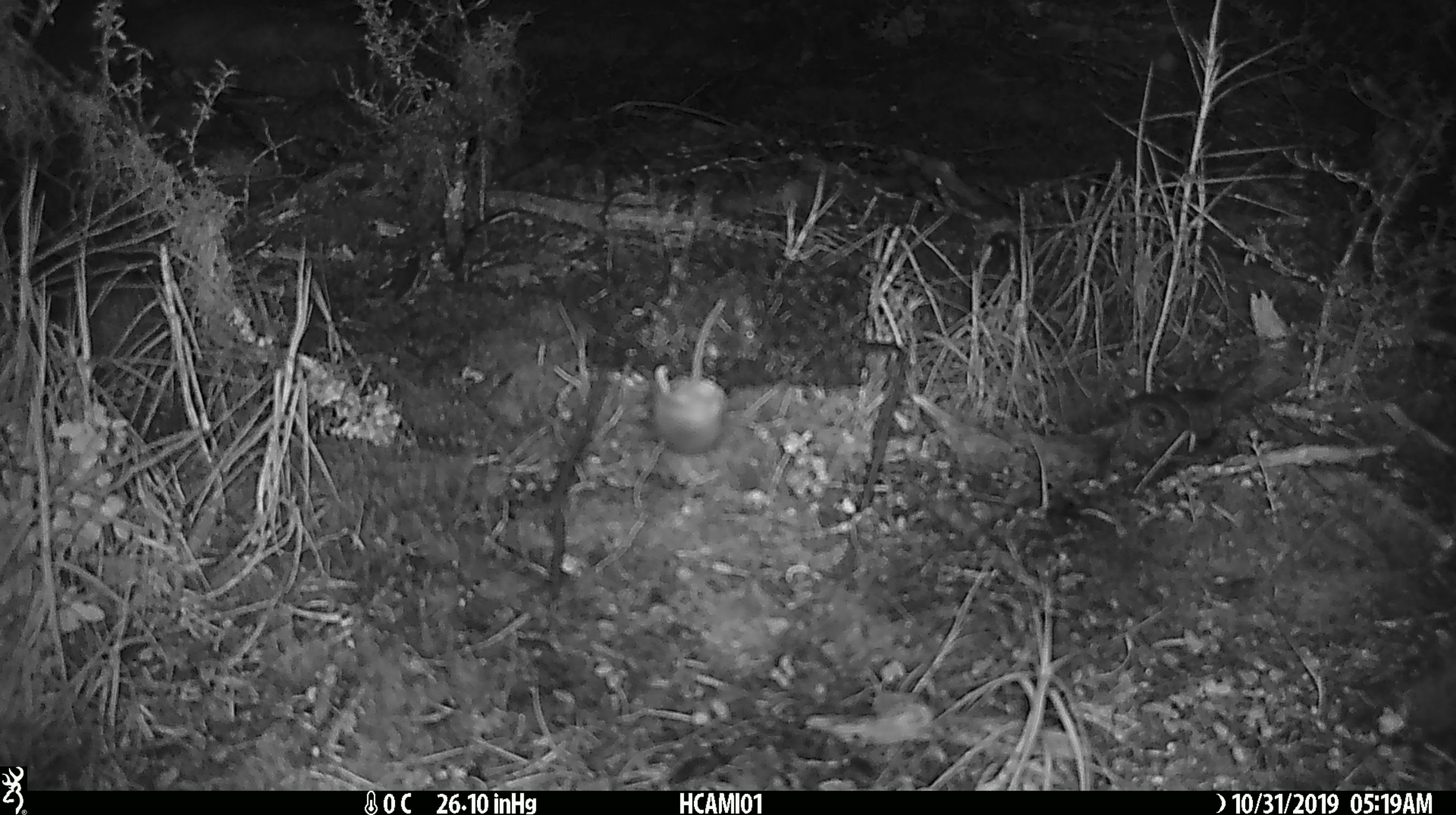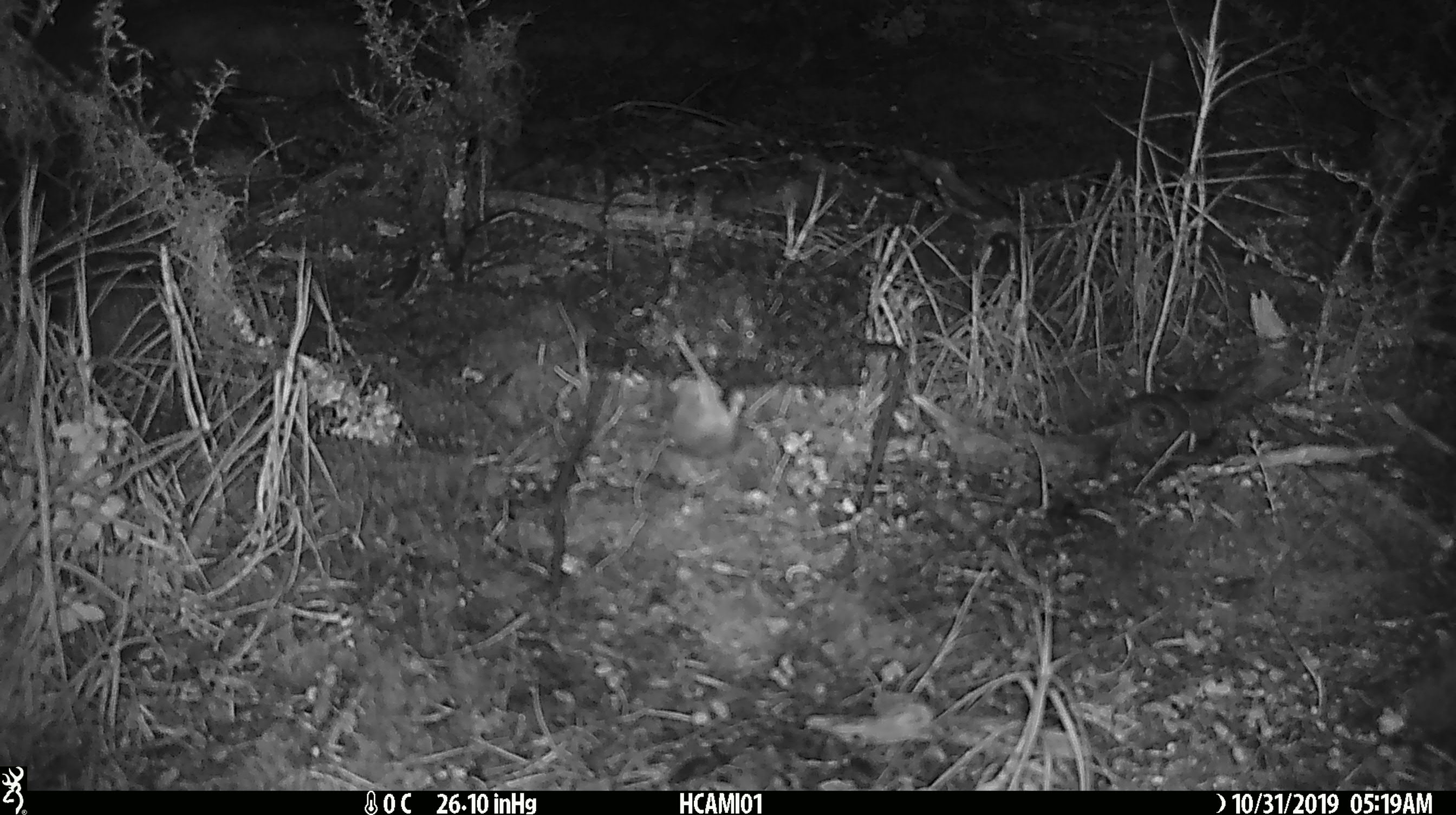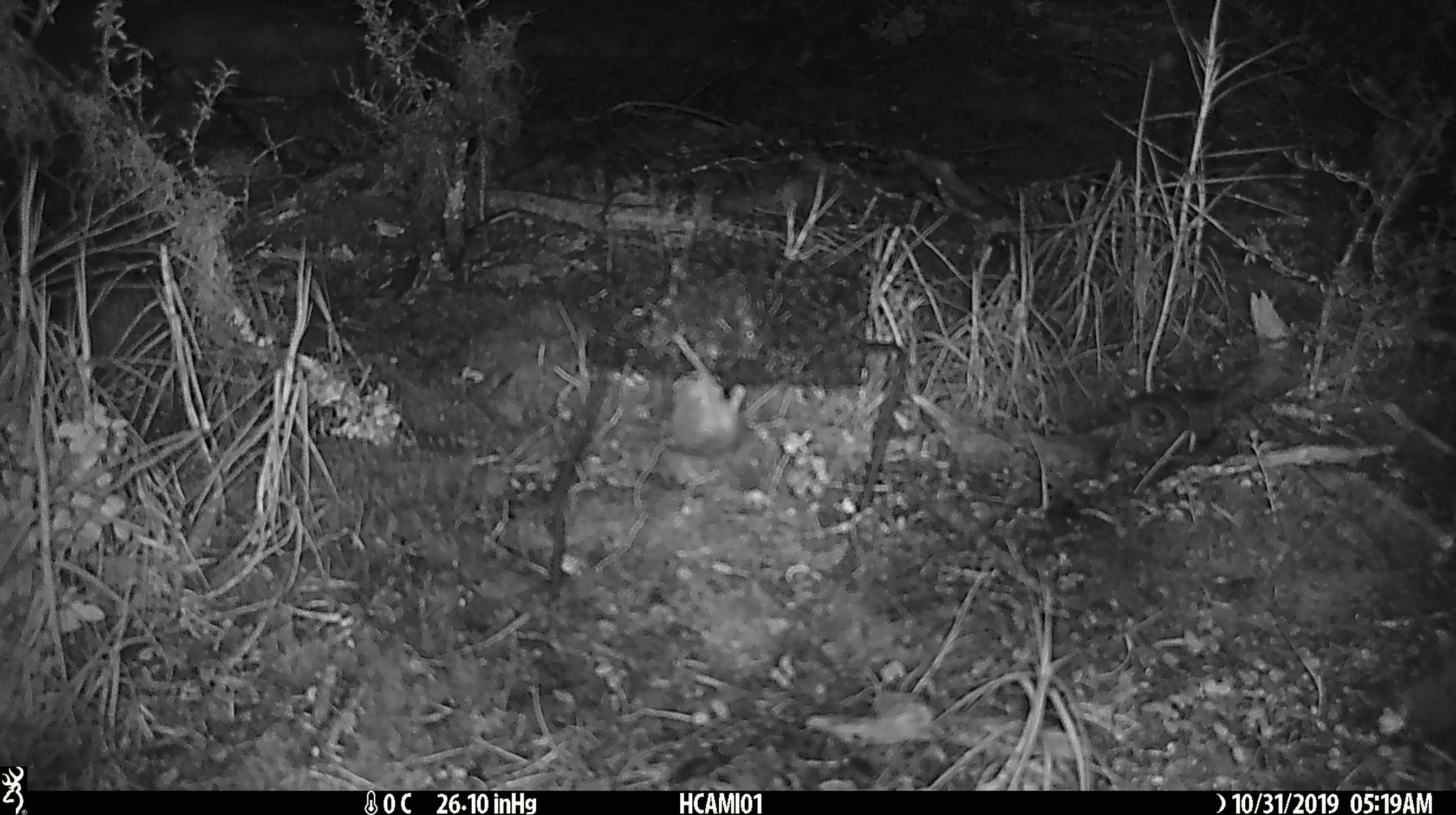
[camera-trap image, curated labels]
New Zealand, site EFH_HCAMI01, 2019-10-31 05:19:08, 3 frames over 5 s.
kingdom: Animalia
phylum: Chordata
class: Mammalia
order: Rodentia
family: Muridae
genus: Mus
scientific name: Mus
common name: mouse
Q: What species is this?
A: Mouse (Mus).